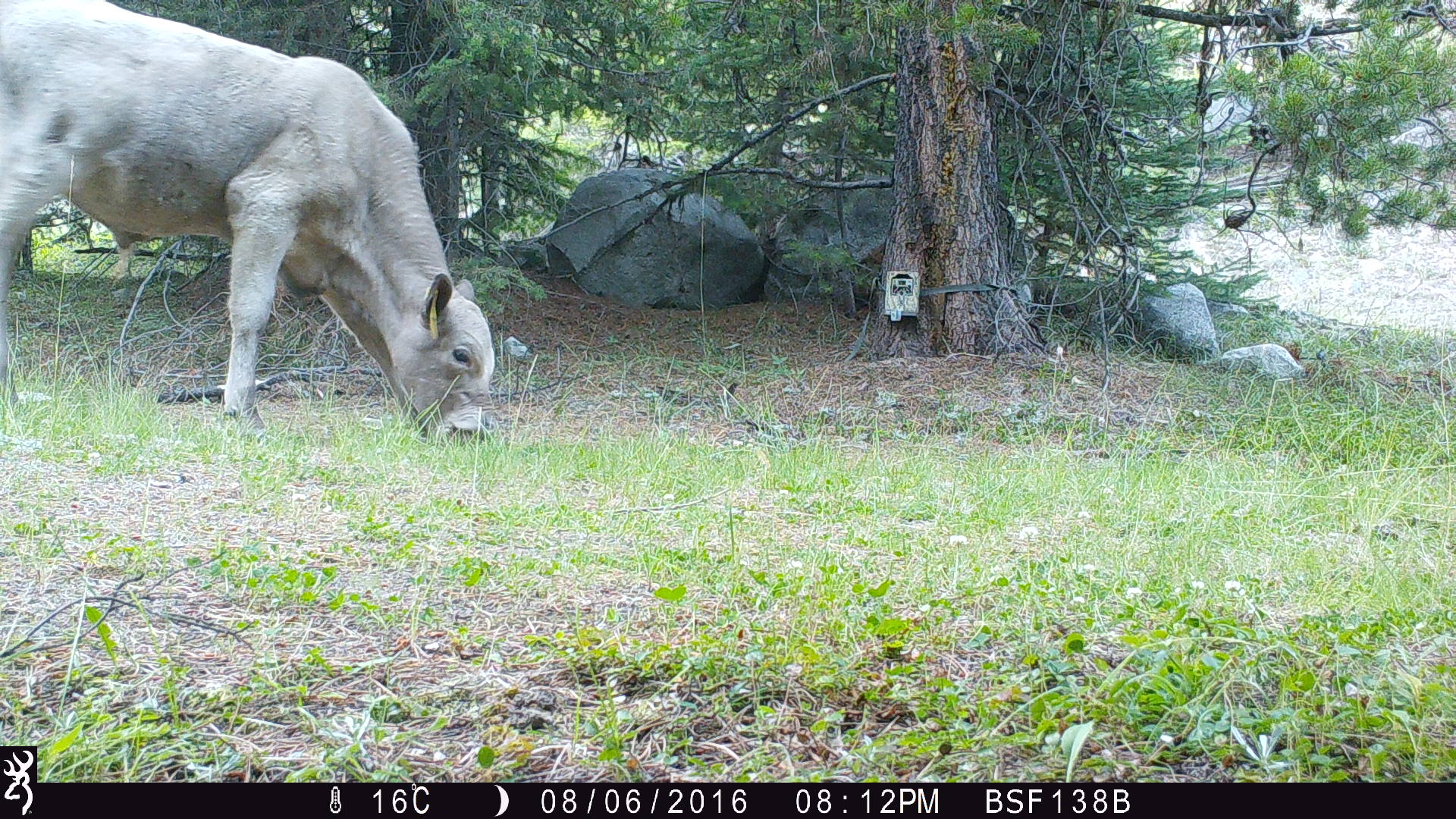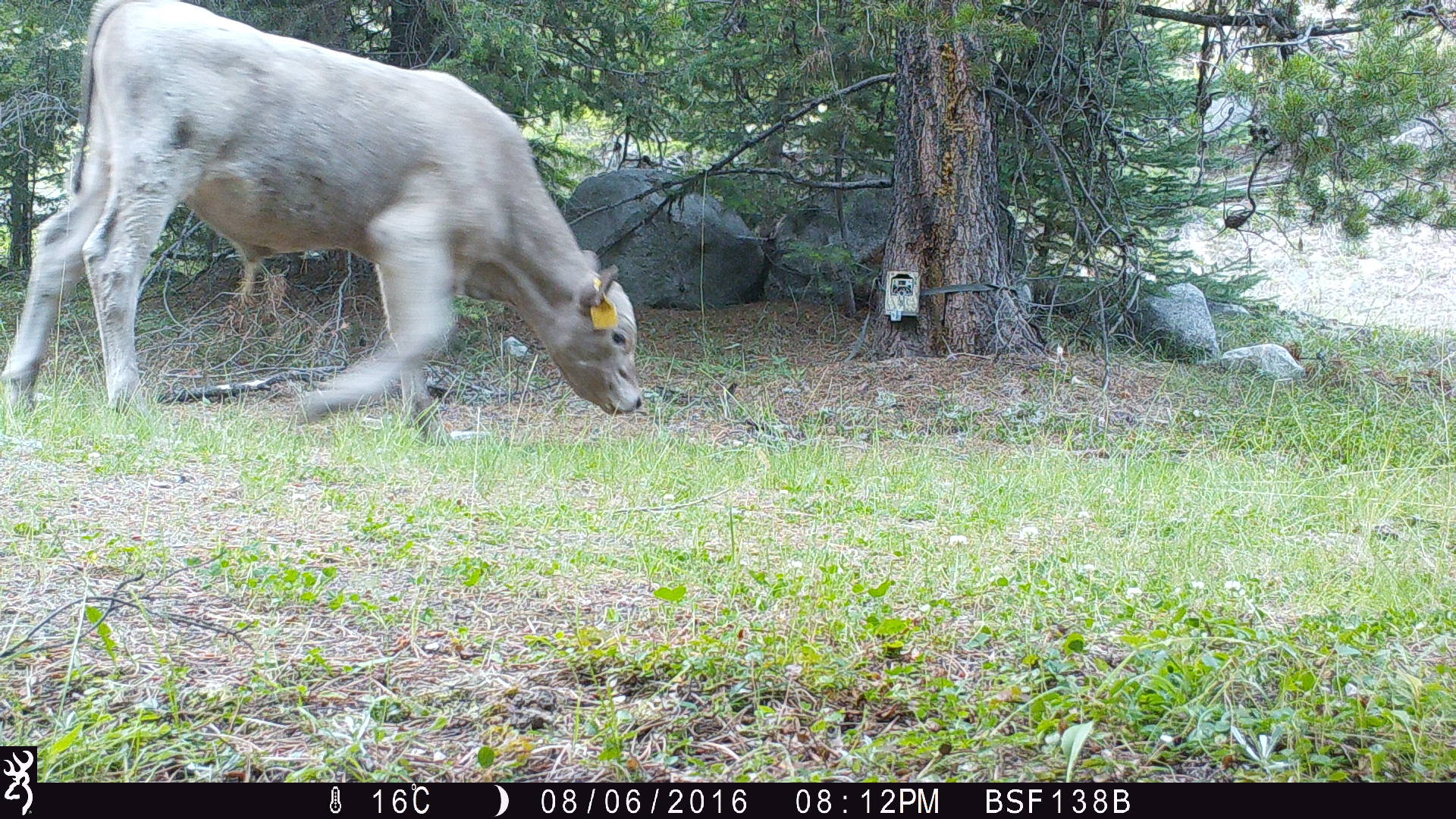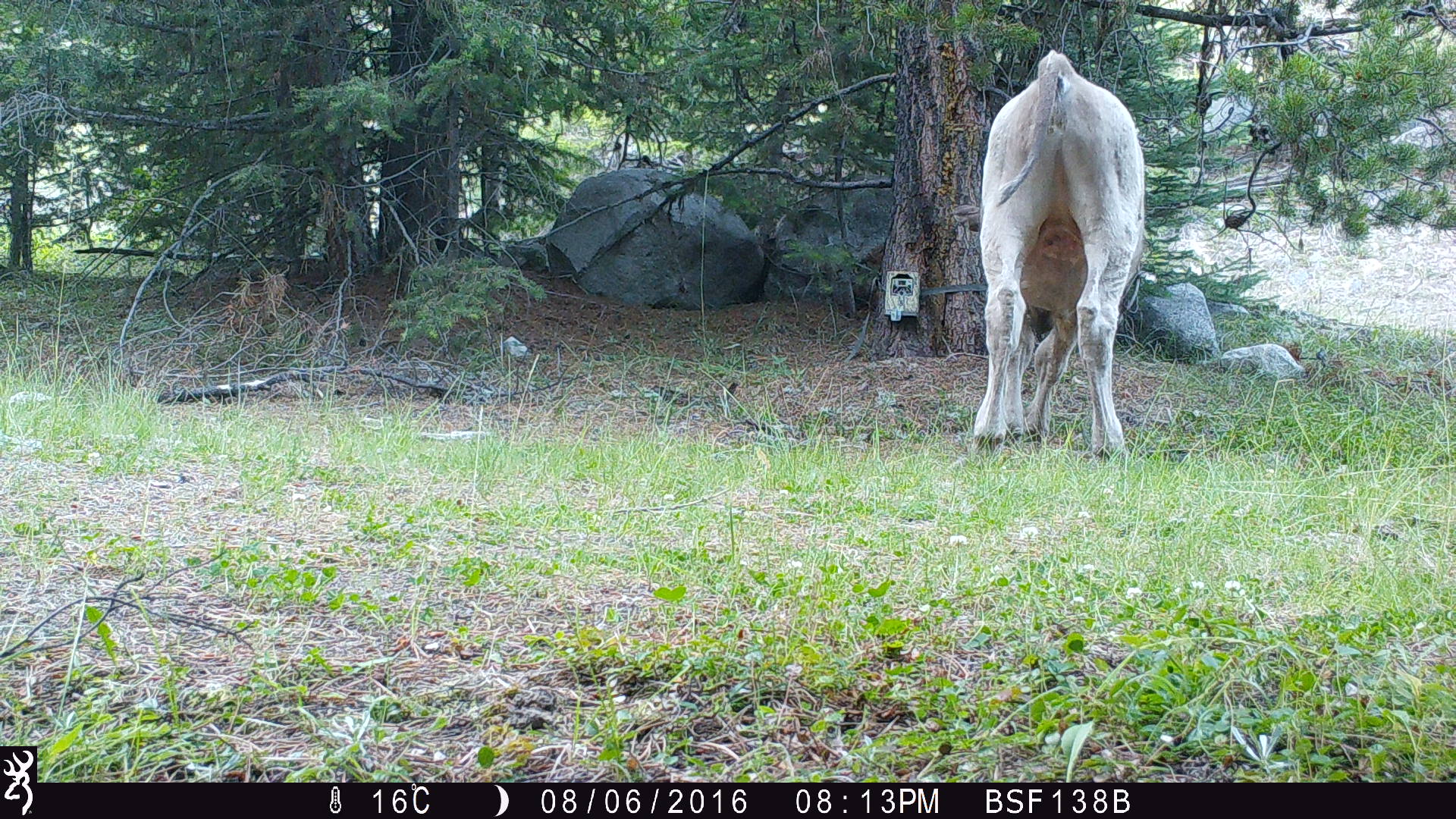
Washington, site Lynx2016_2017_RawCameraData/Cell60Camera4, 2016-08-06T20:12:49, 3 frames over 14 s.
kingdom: Animalia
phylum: Chordata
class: Mammalia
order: Artiodactyla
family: Bovidae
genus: Bos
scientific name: Bos taurus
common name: domestic cattle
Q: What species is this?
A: Domestic cattle (Bos taurus).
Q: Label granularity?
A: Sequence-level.